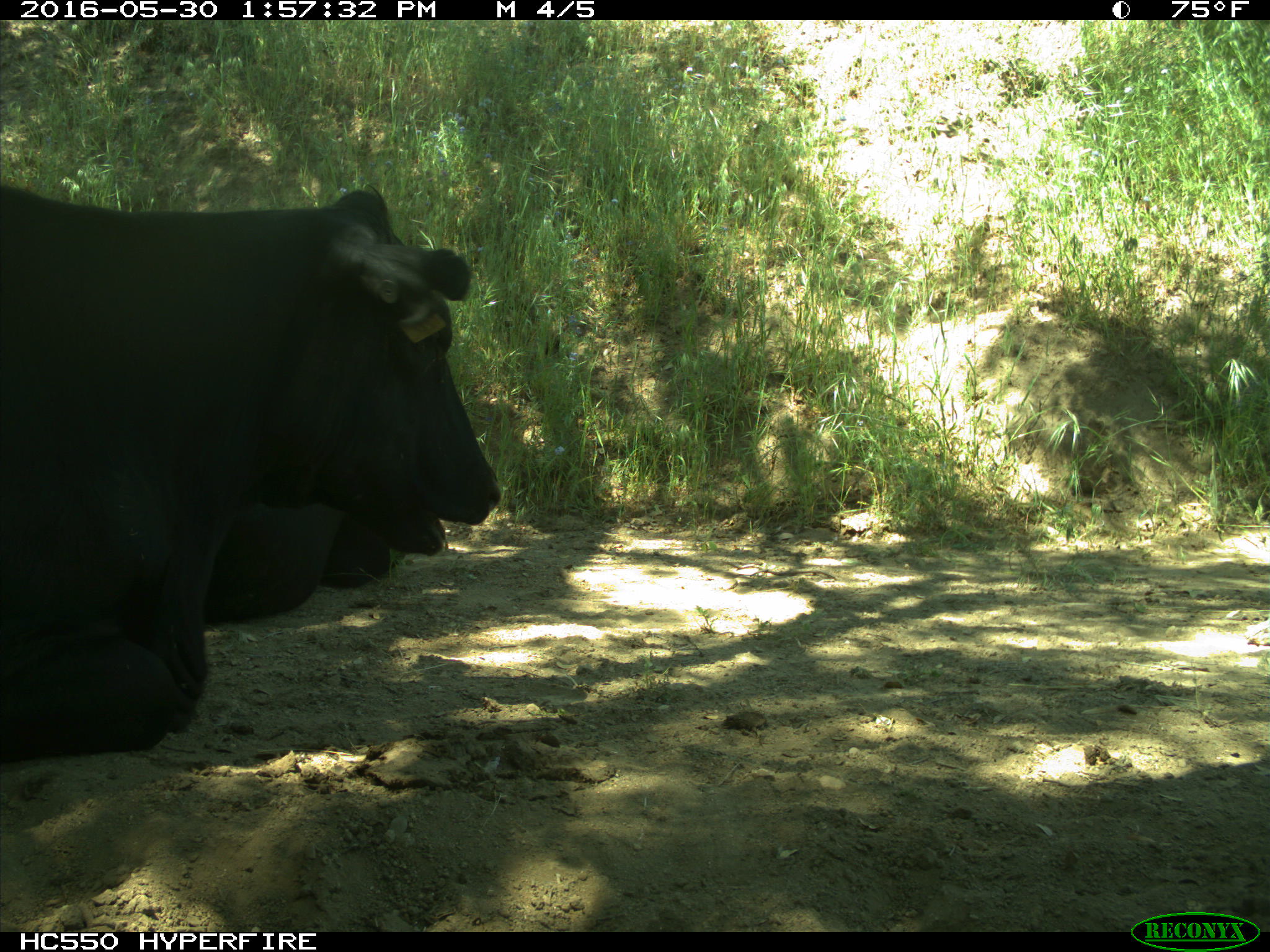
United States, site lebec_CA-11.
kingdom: Animalia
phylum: Chordata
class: Mammalia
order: Artiodactyla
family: Bovidae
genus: Bos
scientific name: Bos taurus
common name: domestic cow